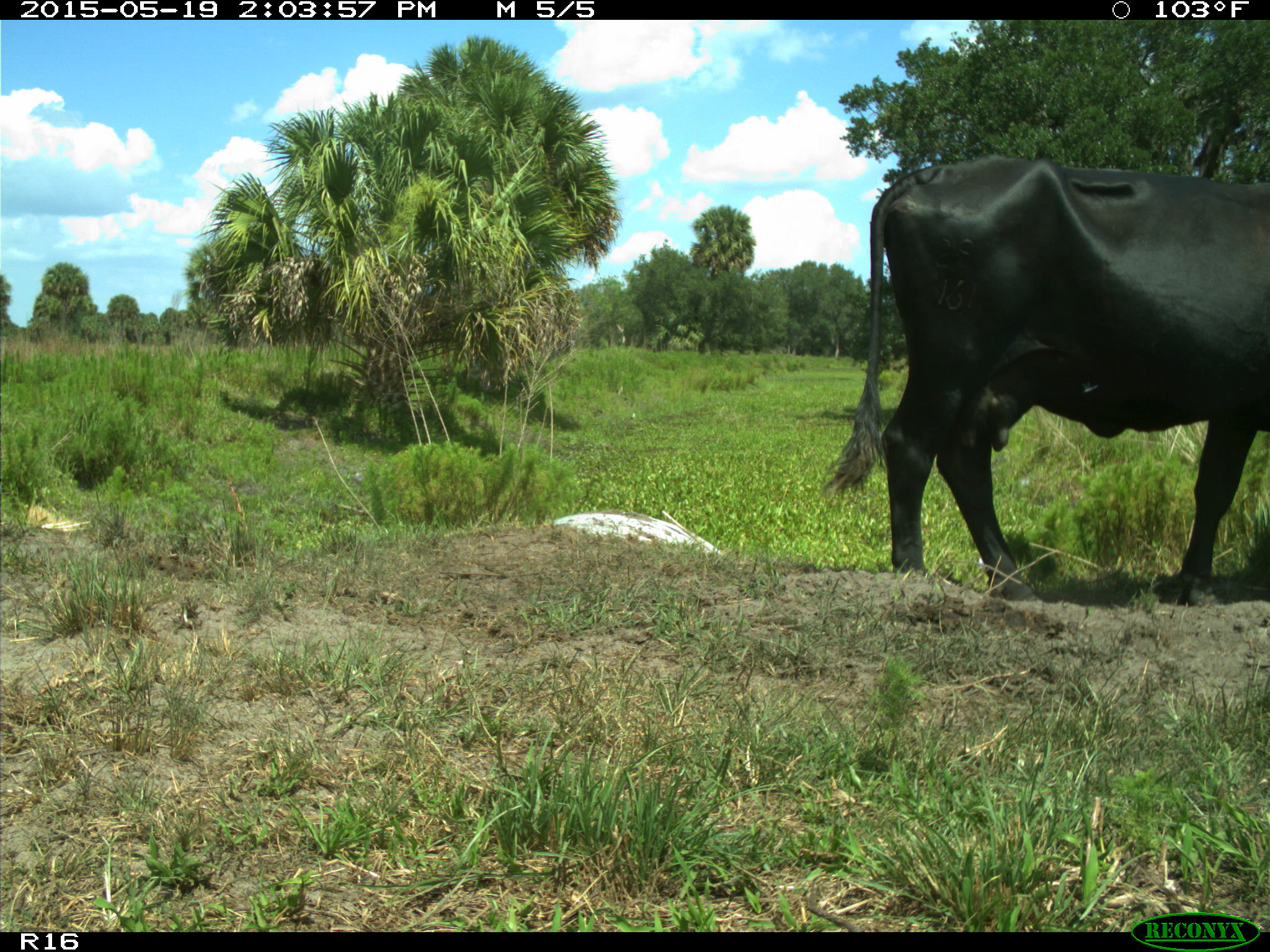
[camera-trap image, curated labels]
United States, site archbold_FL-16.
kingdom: Animalia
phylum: Chordata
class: Mammalia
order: Artiodactyla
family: Bovidae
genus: Bos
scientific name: Bos taurus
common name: domestic cow